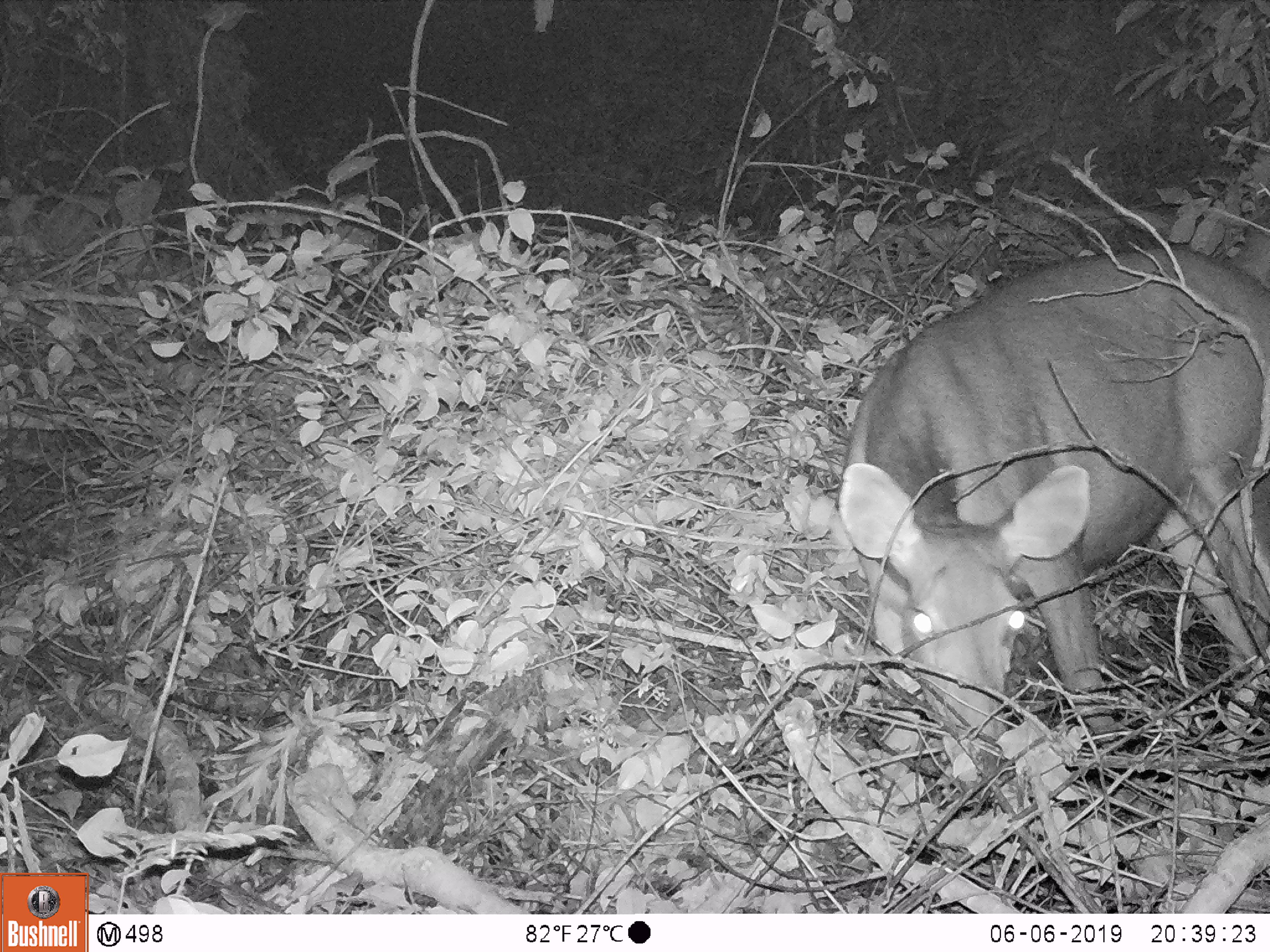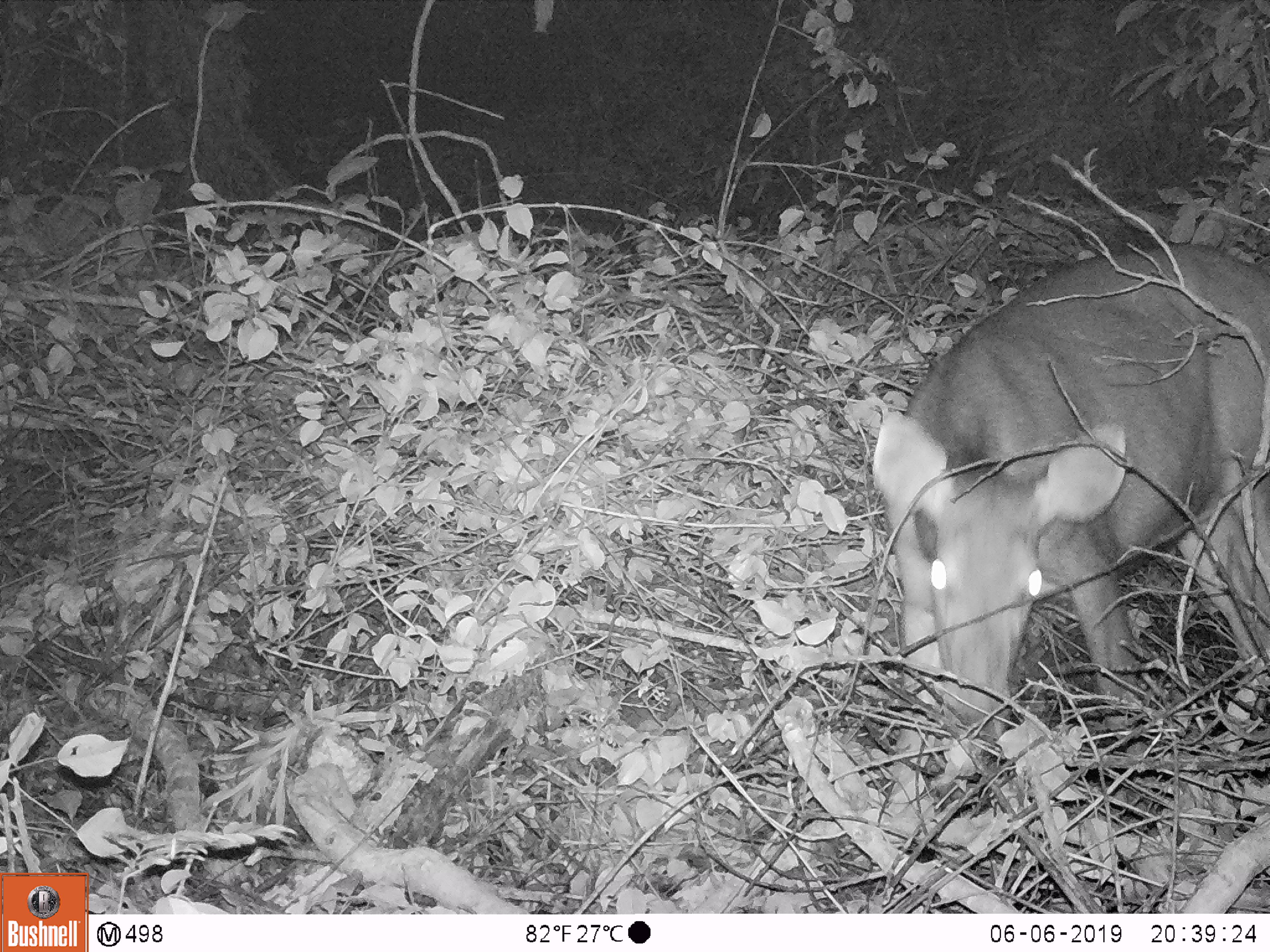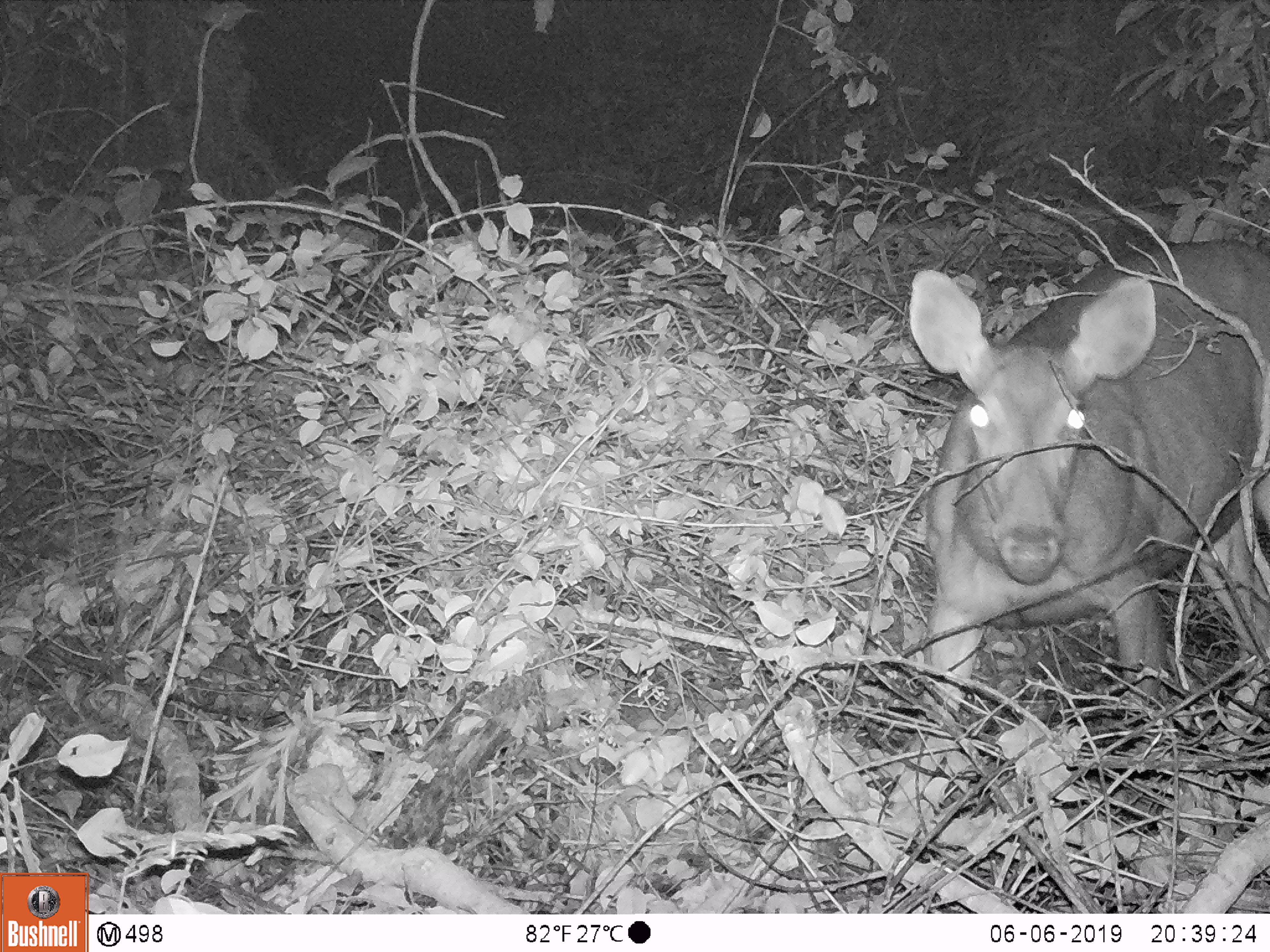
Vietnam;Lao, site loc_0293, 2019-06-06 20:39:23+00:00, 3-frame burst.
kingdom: Animalia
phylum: Chordata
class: Mammalia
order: Artiodactyla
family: Cervidae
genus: Rusa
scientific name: Rusa unicolor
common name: sambar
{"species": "sambar (Rusa unicolor)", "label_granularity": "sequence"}